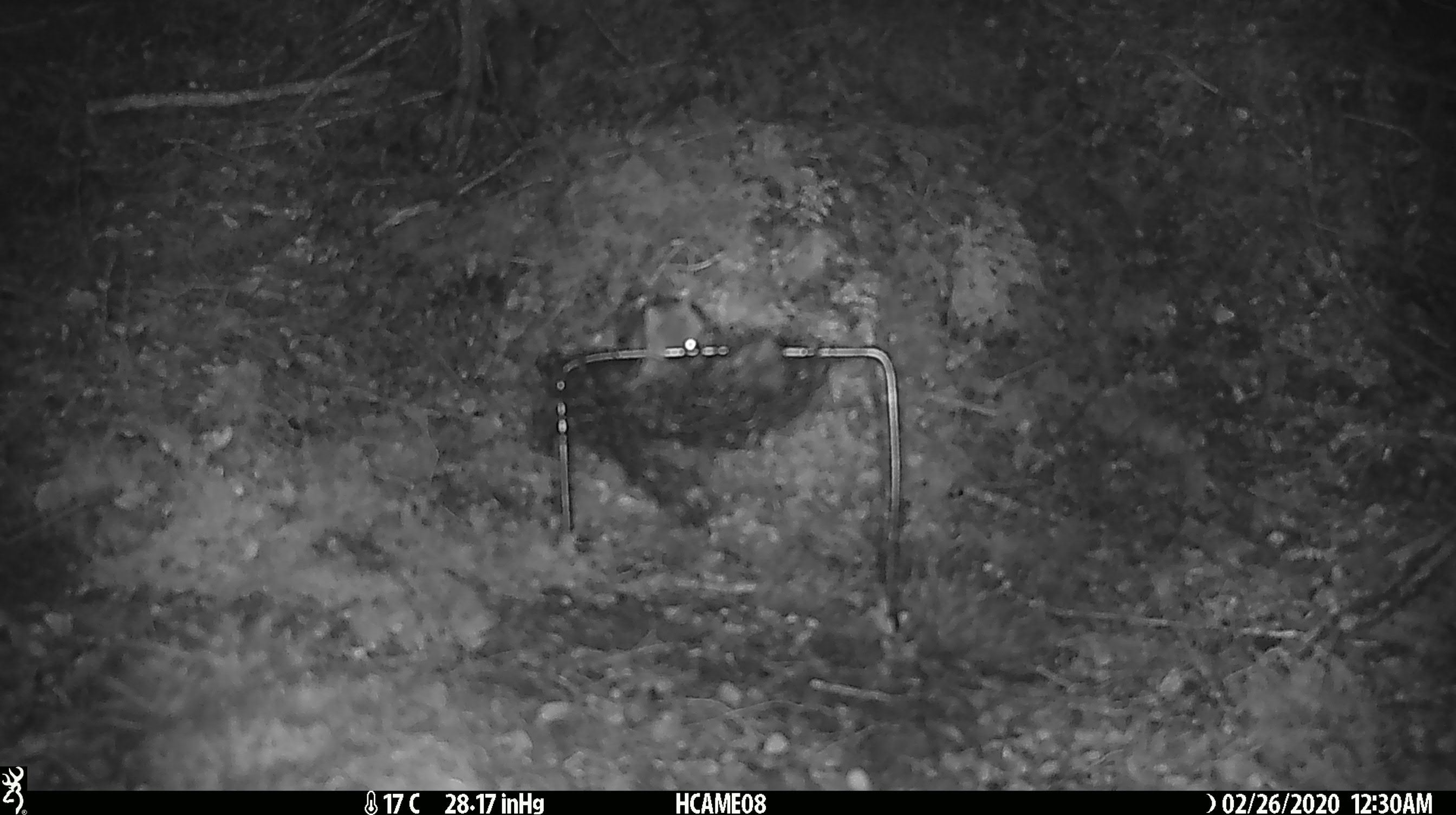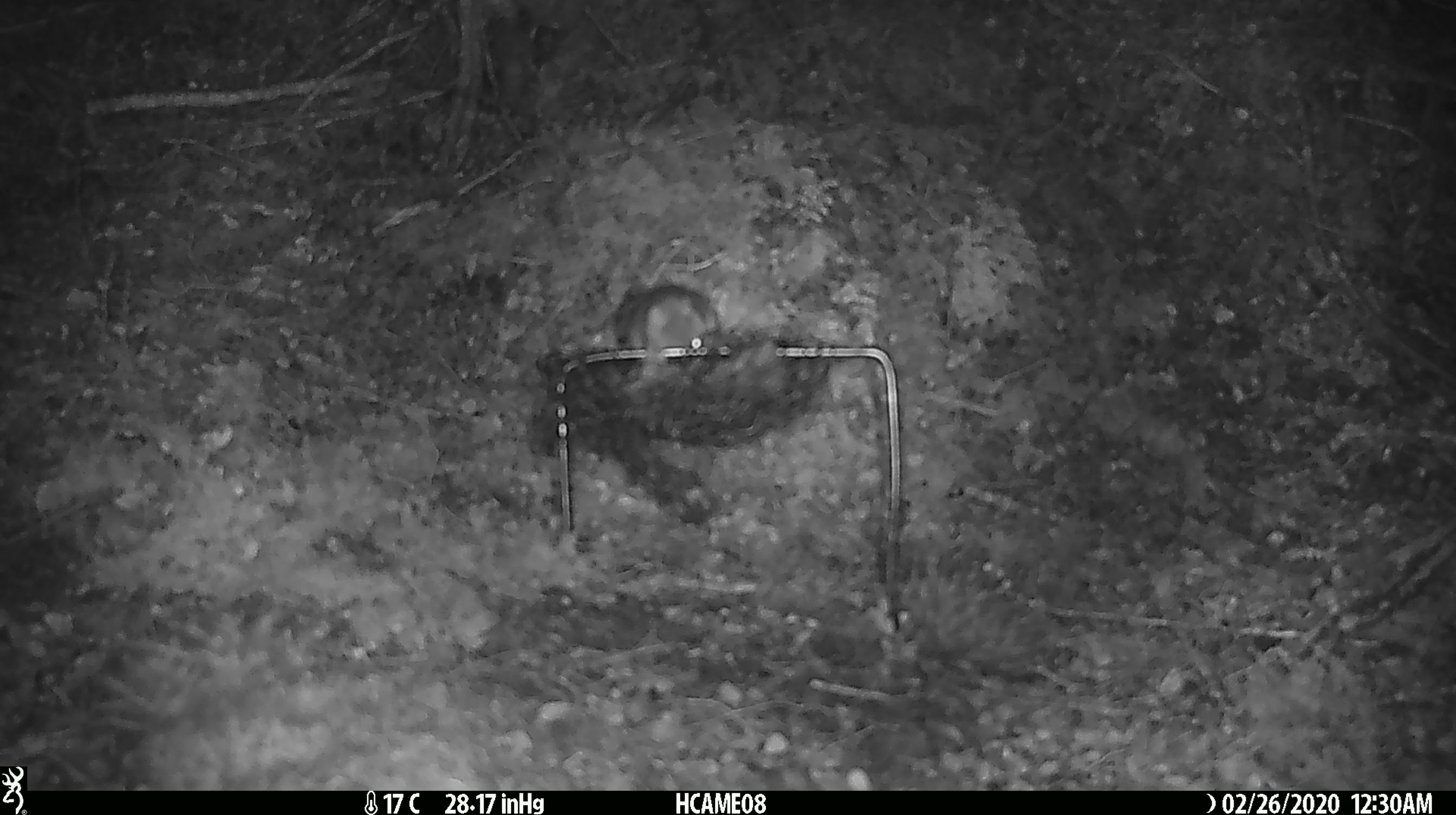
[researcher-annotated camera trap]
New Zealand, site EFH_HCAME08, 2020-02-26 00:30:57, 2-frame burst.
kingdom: Animalia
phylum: Chordata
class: Mammalia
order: Rodentia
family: Muridae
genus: Mus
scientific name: Mus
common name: mouse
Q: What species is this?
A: Mouse (Mus).